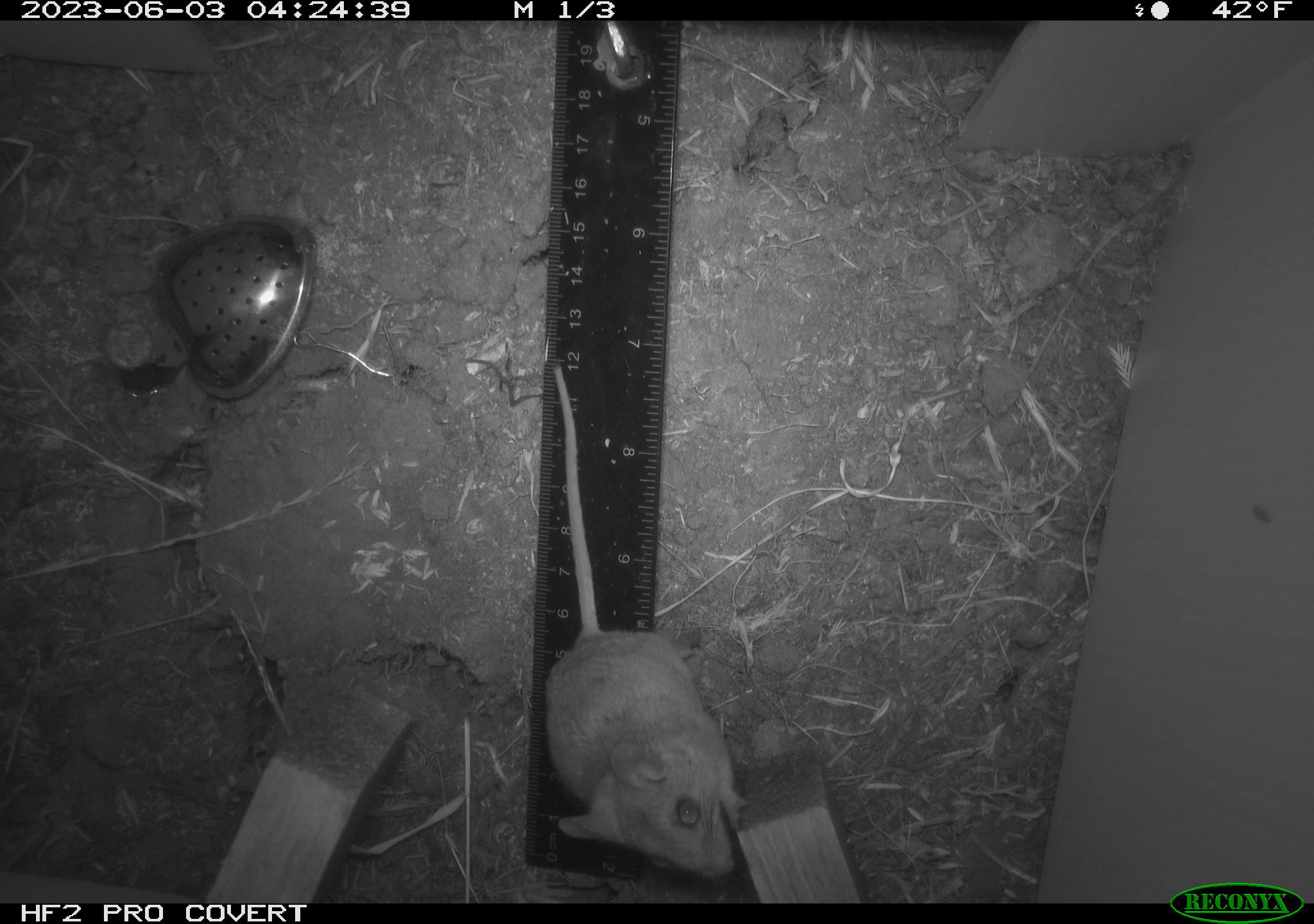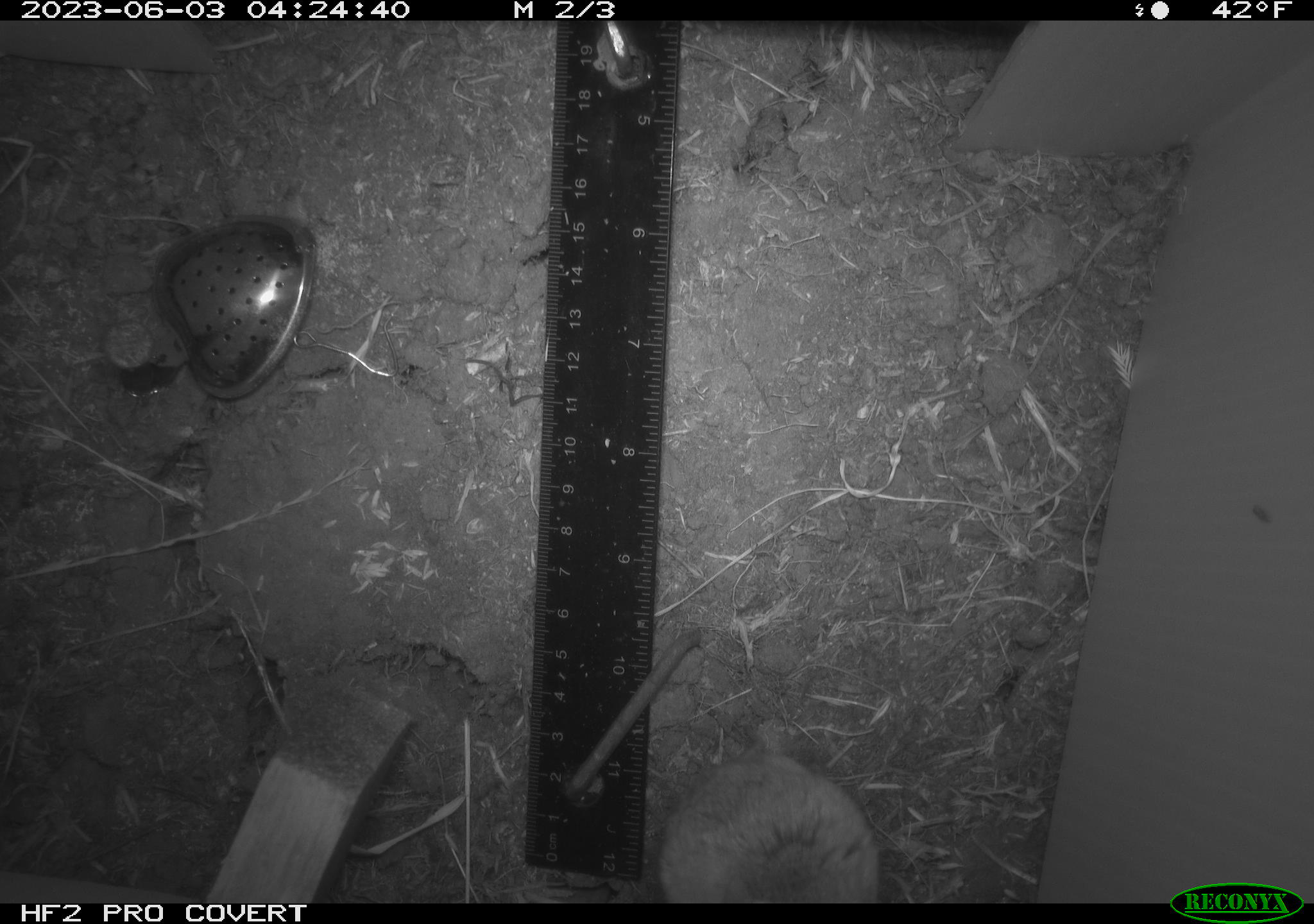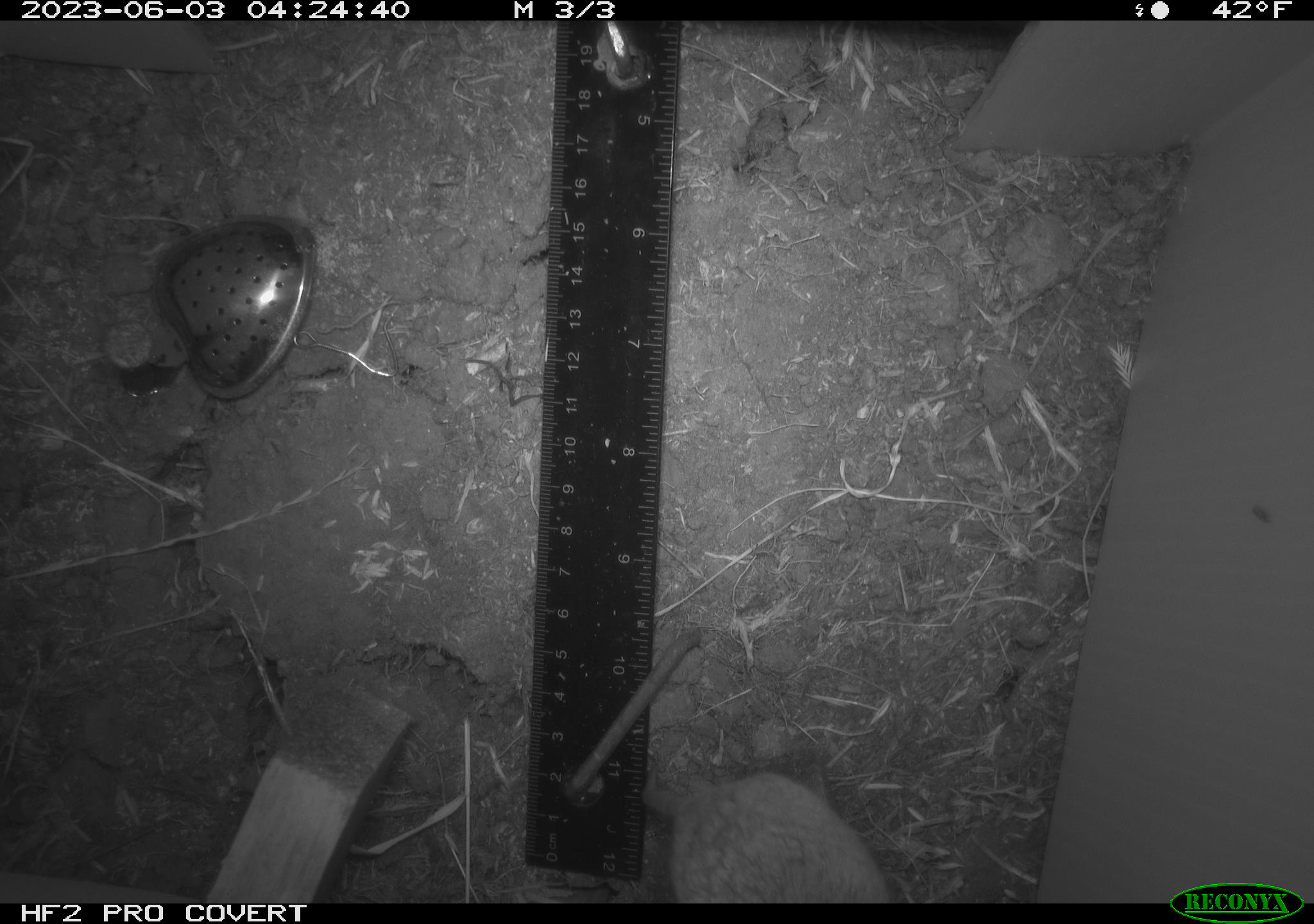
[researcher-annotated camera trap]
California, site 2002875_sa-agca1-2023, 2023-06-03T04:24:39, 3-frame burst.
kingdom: Animalia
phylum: Chordata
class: Mammalia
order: Rodentia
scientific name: Rodentia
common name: mouse species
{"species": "mouse species (Rodentia)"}